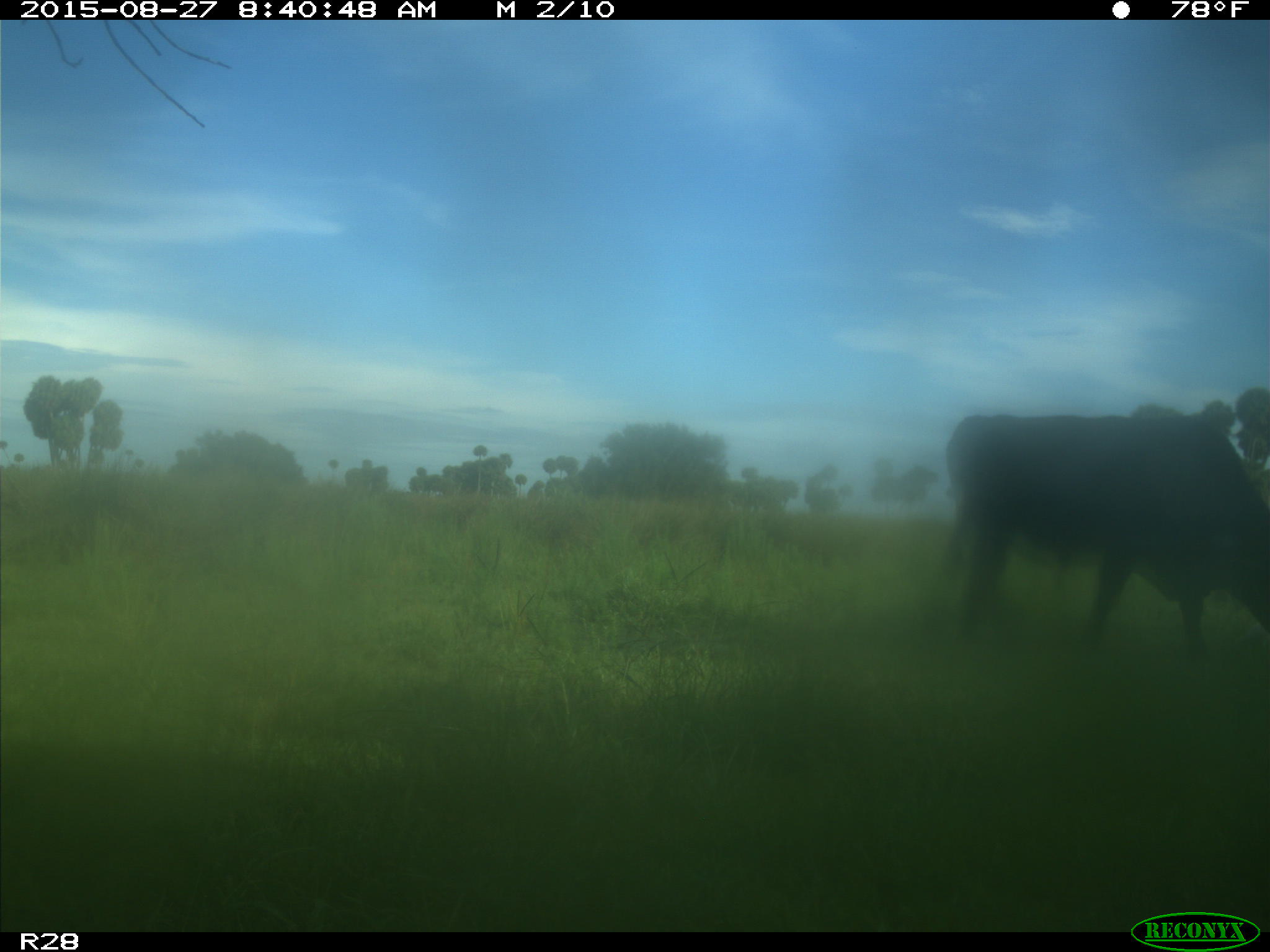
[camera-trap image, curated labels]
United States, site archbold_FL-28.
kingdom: Animalia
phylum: Chordata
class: Mammalia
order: Artiodactyla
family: Bovidae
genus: Bos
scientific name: Bos taurus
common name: domestic cow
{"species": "Bos taurus (domestic cow)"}